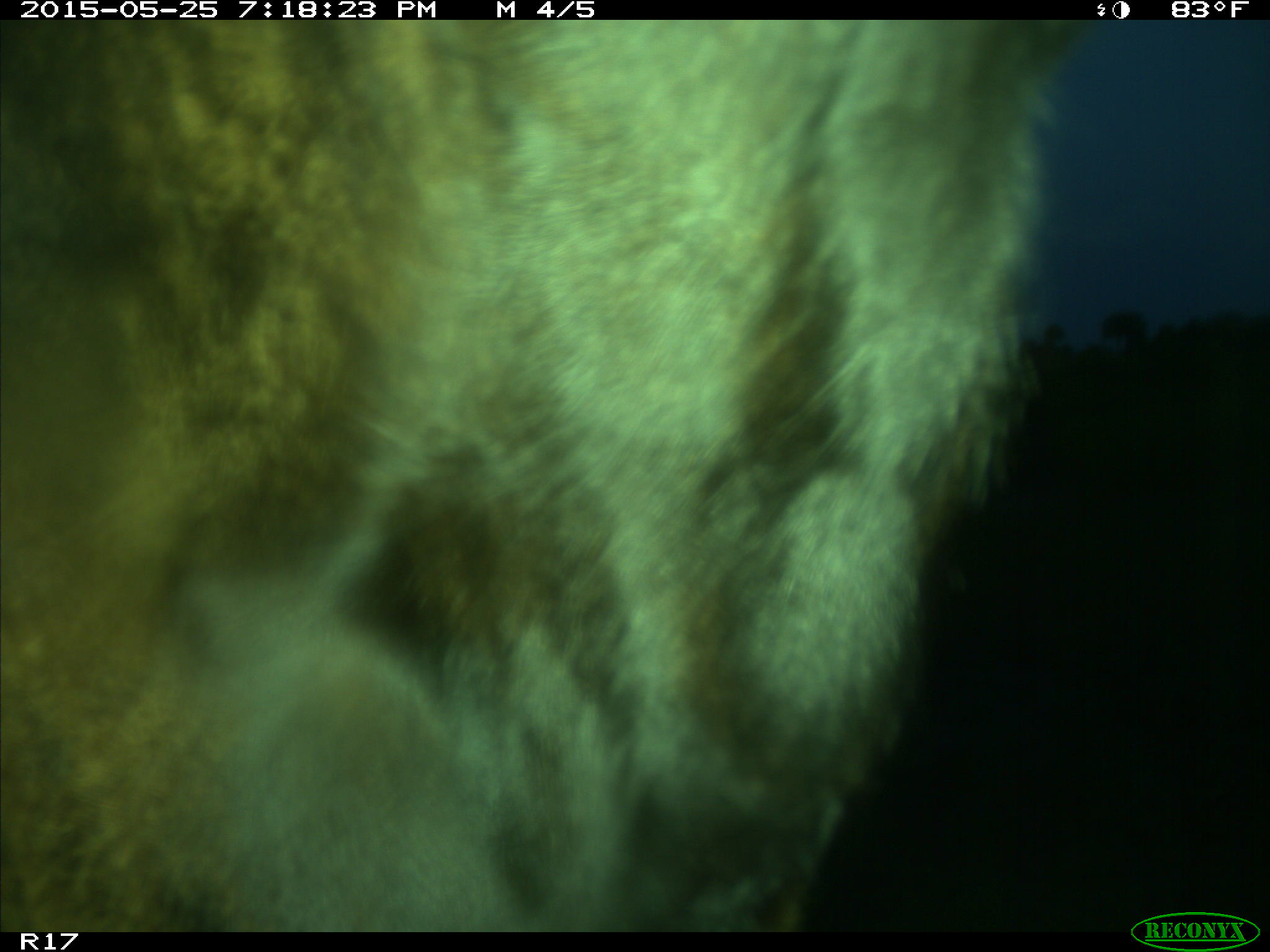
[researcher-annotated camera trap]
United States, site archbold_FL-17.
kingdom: Animalia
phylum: Chordata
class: Mammalia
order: Artiodactyla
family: Bovidae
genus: Bos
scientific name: Bos taurus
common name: domestic cow